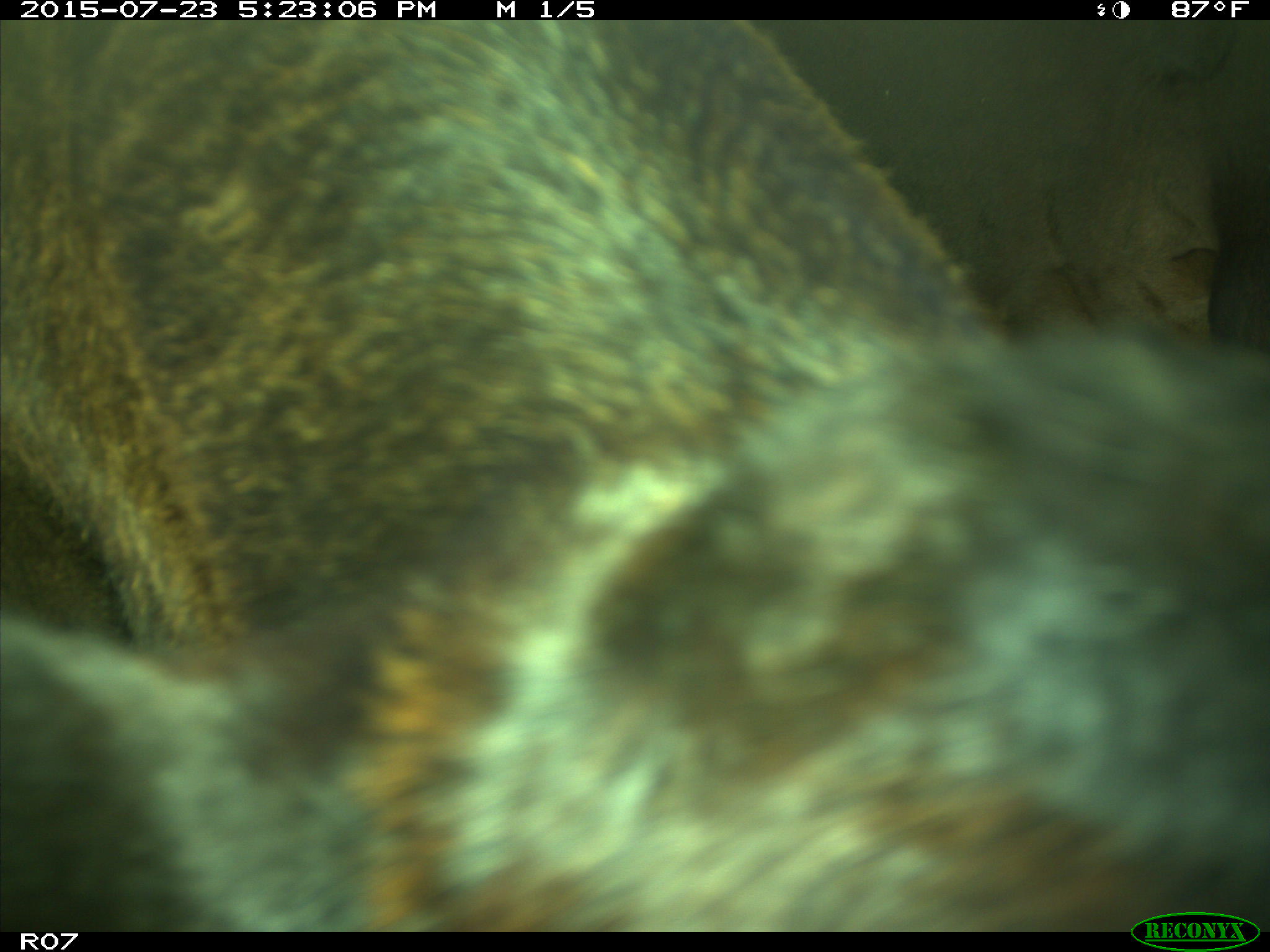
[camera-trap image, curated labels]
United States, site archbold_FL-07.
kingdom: Animalia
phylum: Chordata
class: Mammalia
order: Artiodactyla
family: Bovidae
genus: Bos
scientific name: Bos taurus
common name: domestic cow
Bos taurus (domestic cow).